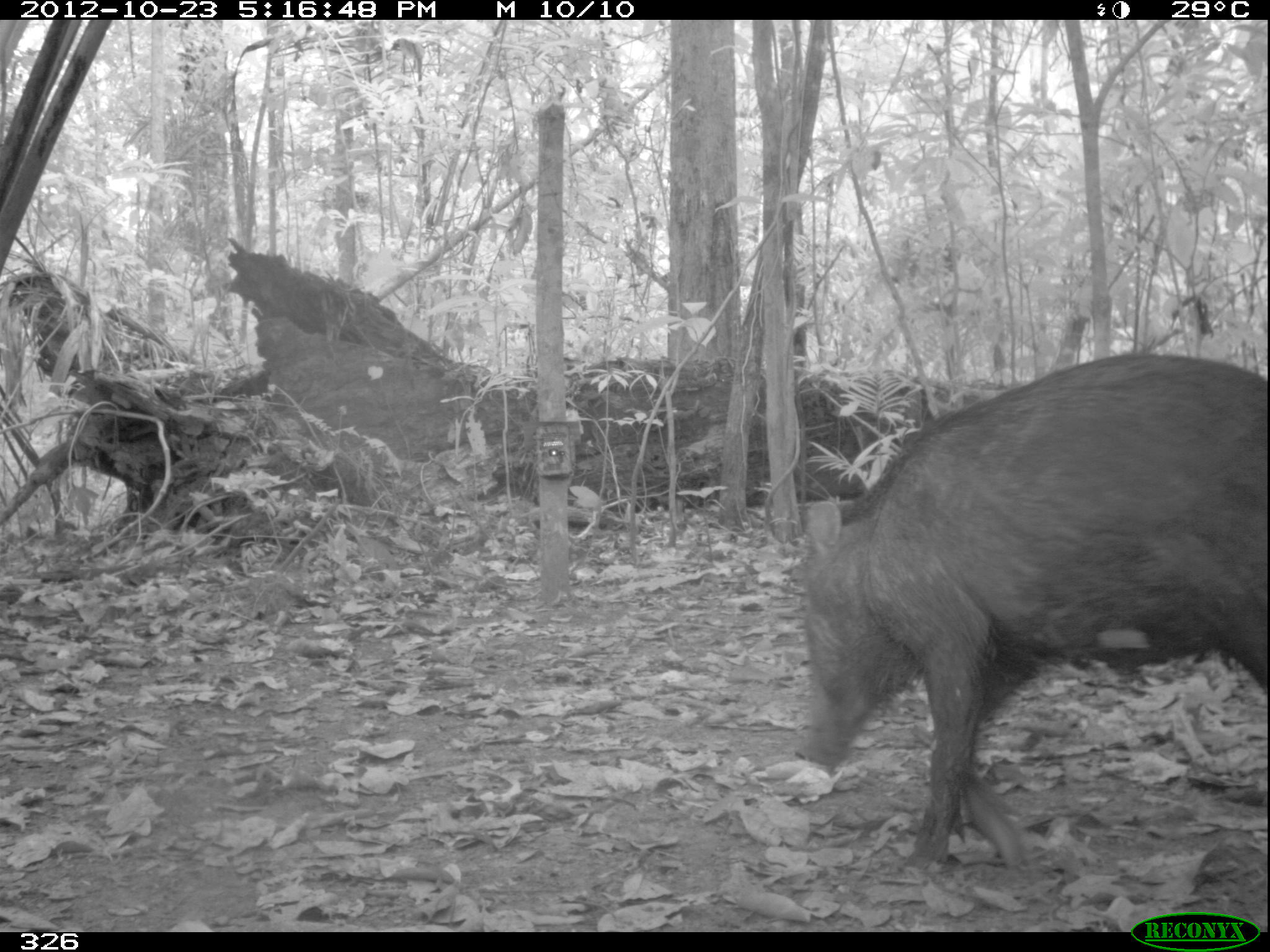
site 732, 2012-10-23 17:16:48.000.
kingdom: Animalia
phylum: Chordata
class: Mammalia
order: Artiodactyla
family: Tayassuidae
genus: Tayassu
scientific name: Tayassu pecari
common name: white-lipped peccary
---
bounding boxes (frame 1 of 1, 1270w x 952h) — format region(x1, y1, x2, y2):
tayassu pecari: region(794, 354, 1267, 877)